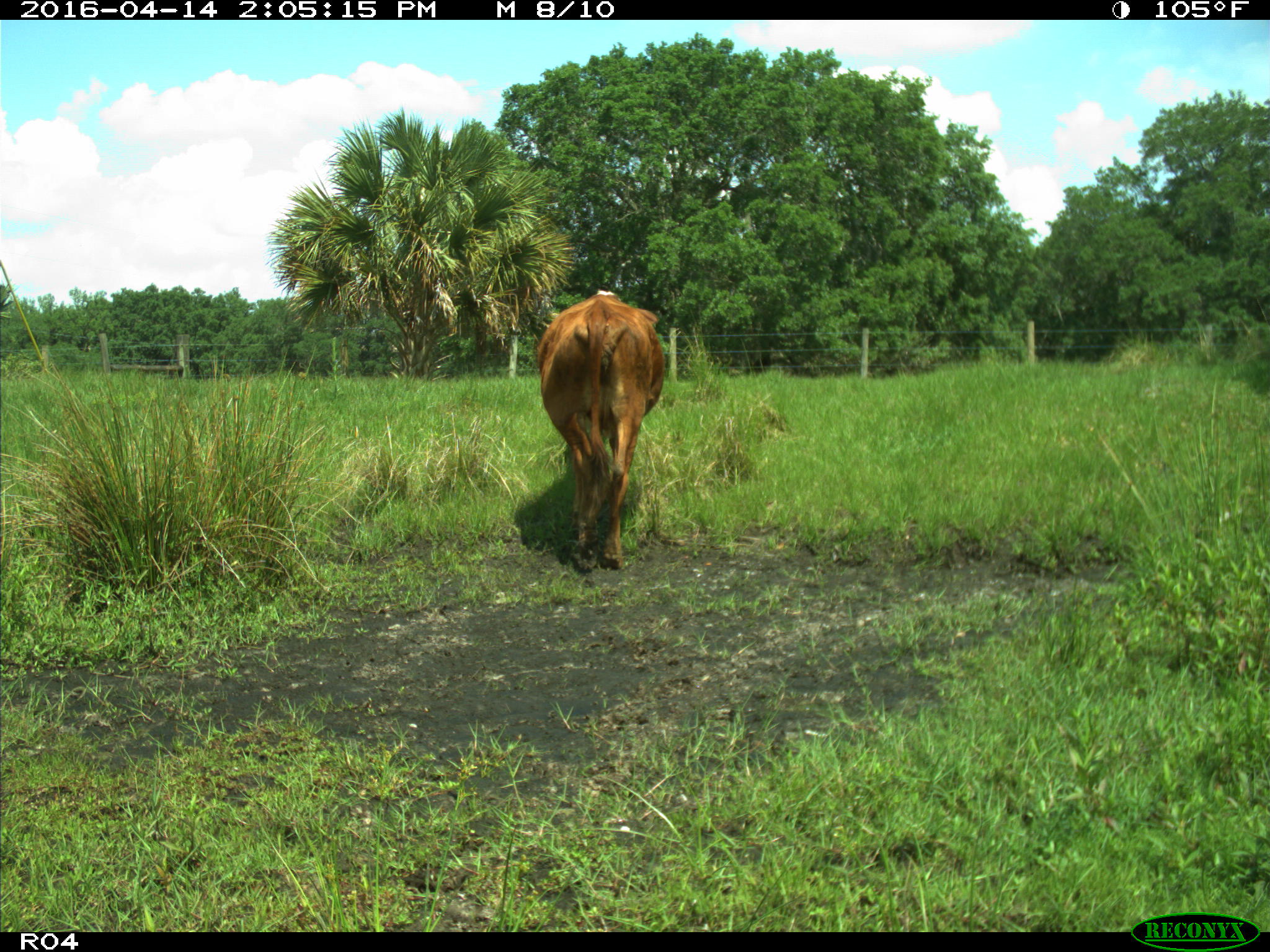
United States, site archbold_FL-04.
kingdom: Animalia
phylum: Chordata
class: Mammalia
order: Artiodactyla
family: Bovidae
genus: Bos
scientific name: Bos taurus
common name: domestic cow